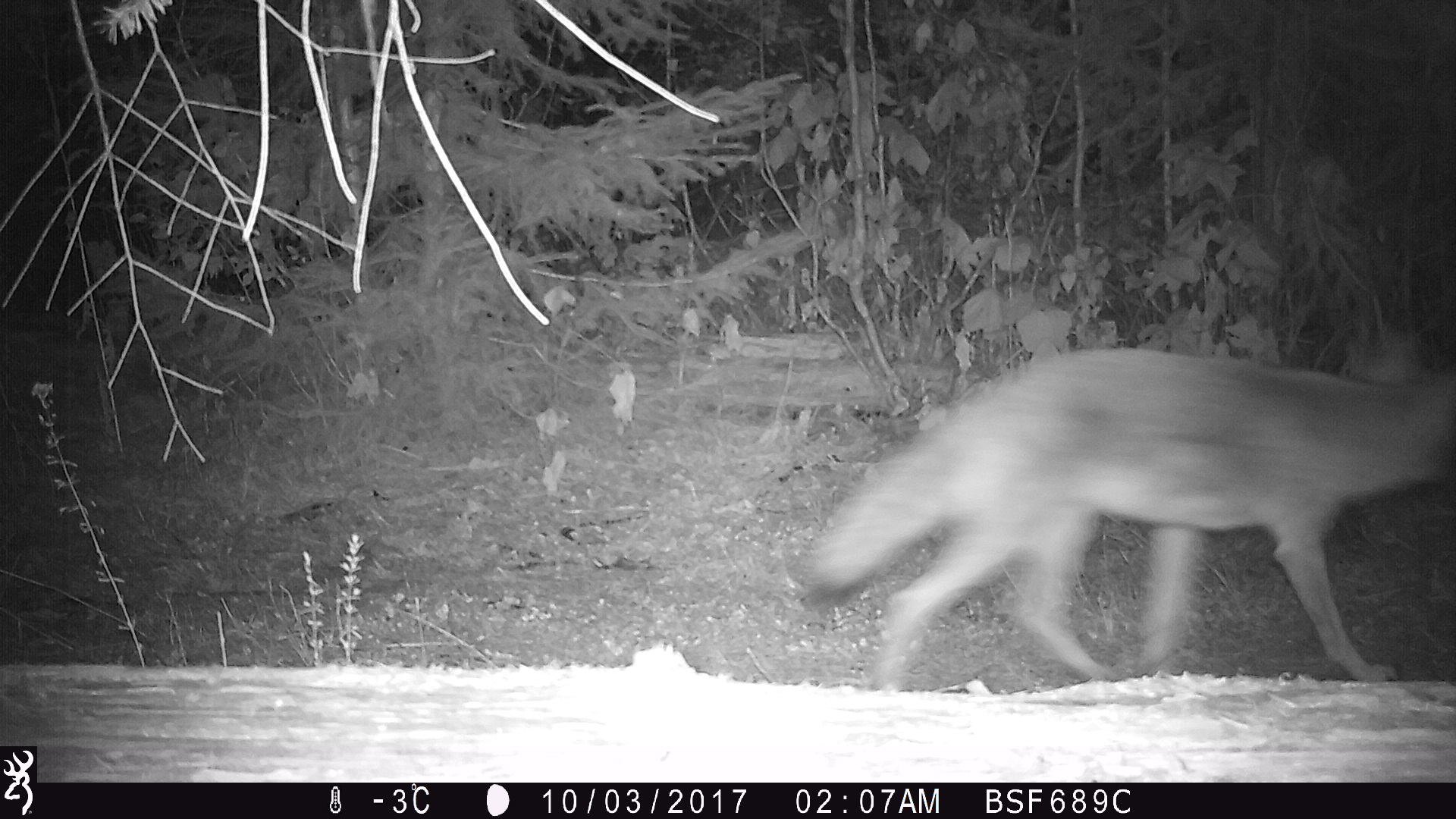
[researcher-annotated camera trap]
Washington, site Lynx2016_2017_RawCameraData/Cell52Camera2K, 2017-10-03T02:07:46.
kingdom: Animalia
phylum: Chordata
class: Mammalia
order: Carnivora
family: Canidae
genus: Canis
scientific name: Canis latrans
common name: coyote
Canis latrans (coyote). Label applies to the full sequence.